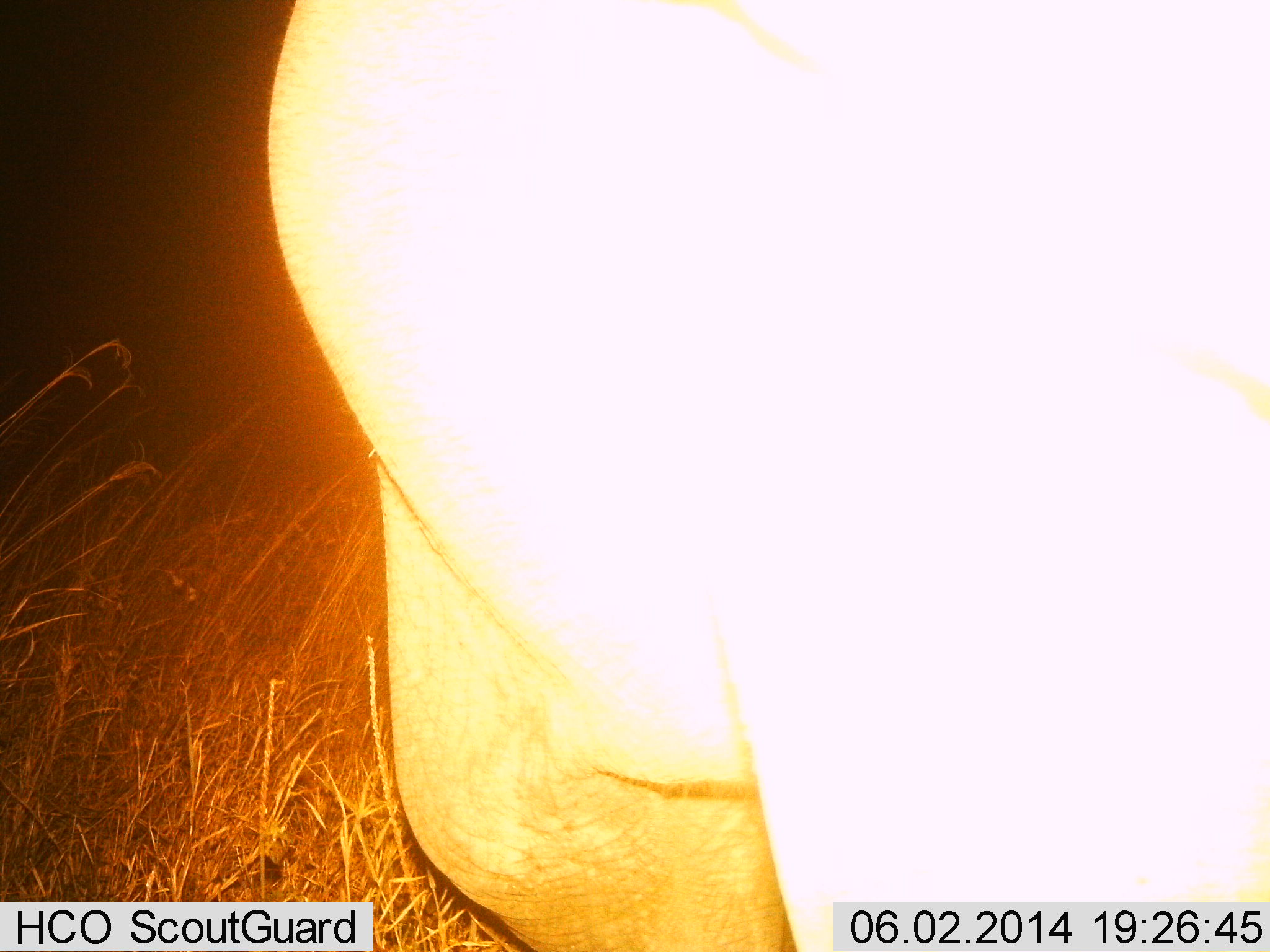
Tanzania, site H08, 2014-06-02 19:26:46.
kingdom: Animalia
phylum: Chordata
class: Mammalia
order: Proboscidea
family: Elephantidae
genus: Loxodonta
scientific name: Loxodonta africana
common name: african bush elephant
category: elephant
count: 1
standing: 100%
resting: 0%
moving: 0%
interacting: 0%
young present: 0%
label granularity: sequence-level